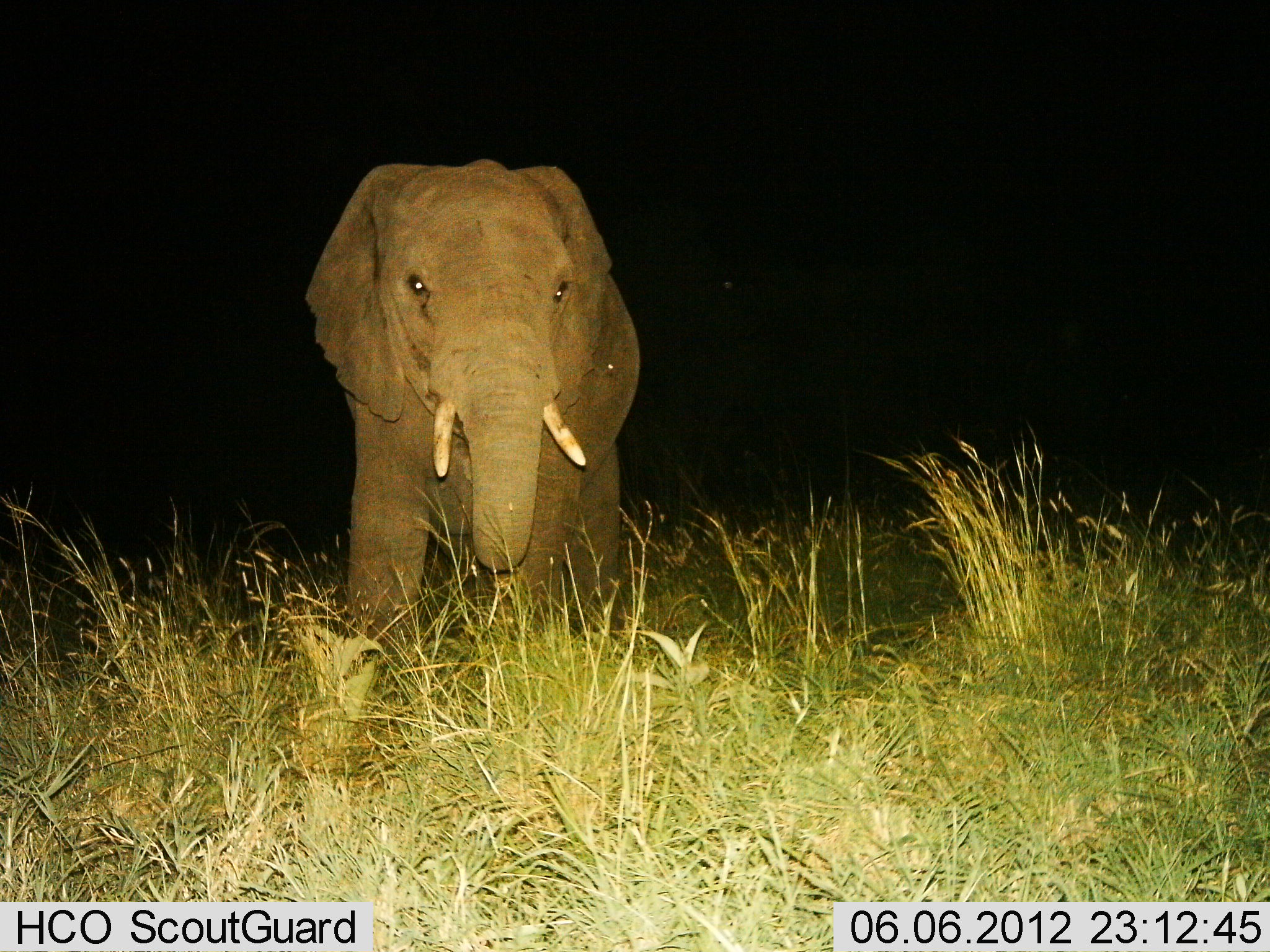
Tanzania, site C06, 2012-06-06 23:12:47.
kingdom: Animalia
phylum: Chordata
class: Mammalia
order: Proboscidea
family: Elephantidae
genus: Loxodonta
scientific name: Loxodonta africana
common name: african bush elephant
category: elephant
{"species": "elephant (african bush elephant) (Loxodonta africana)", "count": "1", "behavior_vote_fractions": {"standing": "50%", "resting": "0%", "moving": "50%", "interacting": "0%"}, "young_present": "0%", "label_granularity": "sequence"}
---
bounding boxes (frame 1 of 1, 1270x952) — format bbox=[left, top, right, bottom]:
animal: bbox=[303, 157, 642, 658]